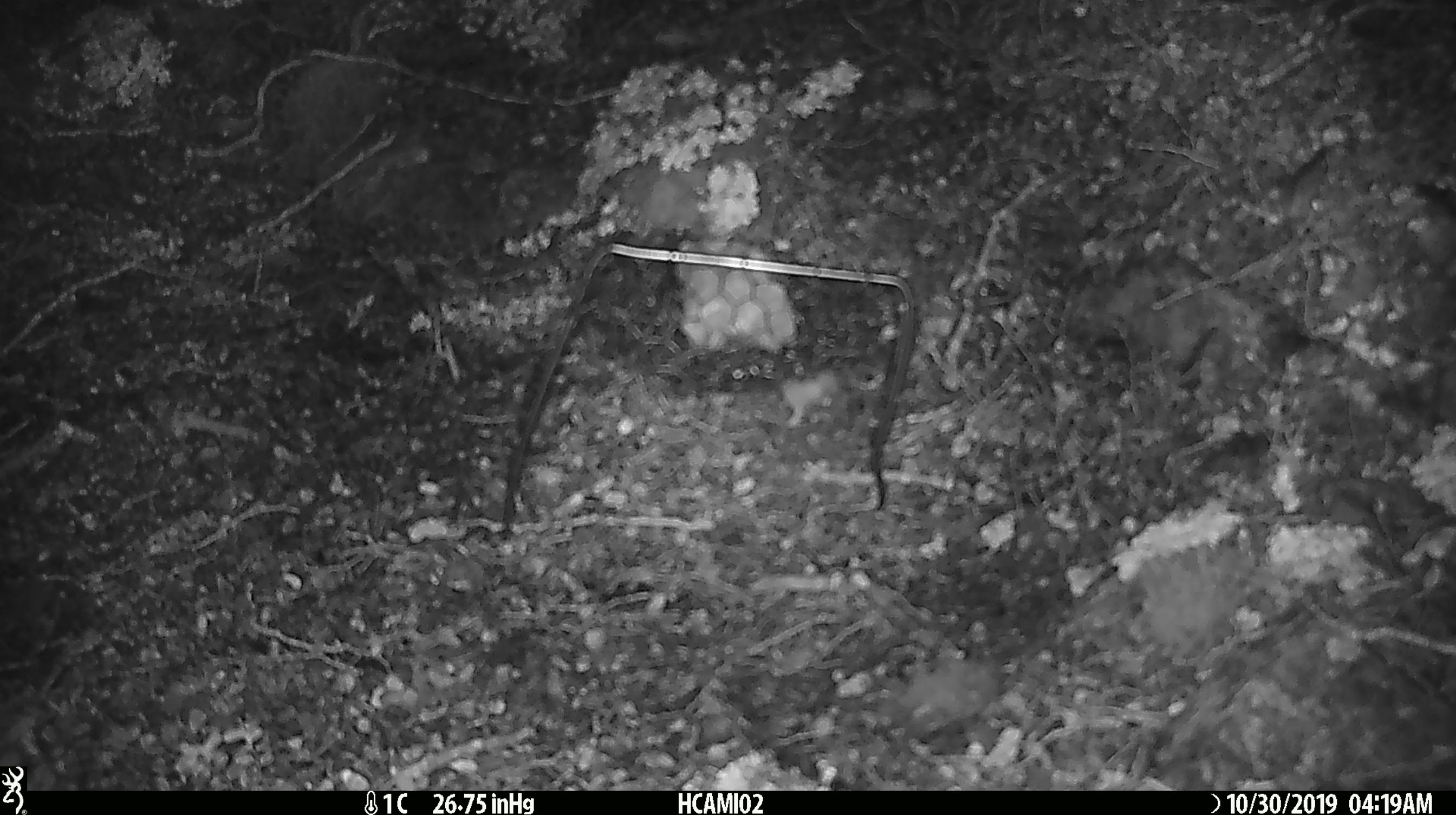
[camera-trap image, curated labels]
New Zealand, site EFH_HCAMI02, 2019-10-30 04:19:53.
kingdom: Animalia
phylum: Chordata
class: Mammalia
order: Rodentia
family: Muridae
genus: Mus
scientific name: Mus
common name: mouse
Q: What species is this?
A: Mouse (Mus).